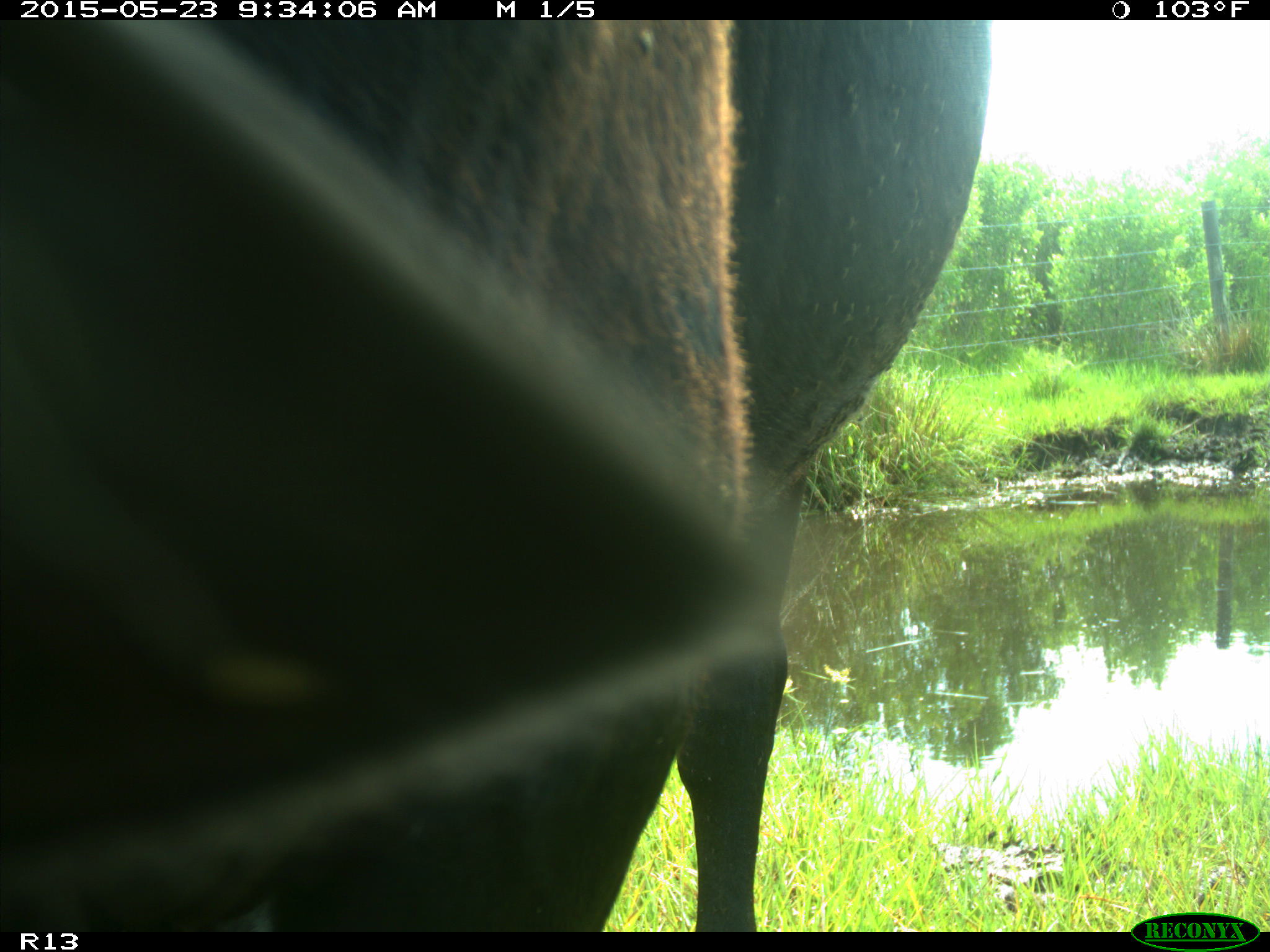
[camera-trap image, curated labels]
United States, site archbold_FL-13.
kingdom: Animalia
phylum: Chordata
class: Mammalia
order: Artiodactyla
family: Bovidae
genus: Bos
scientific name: Bos taurus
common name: domestic cow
Bos taurus (domestic cow).